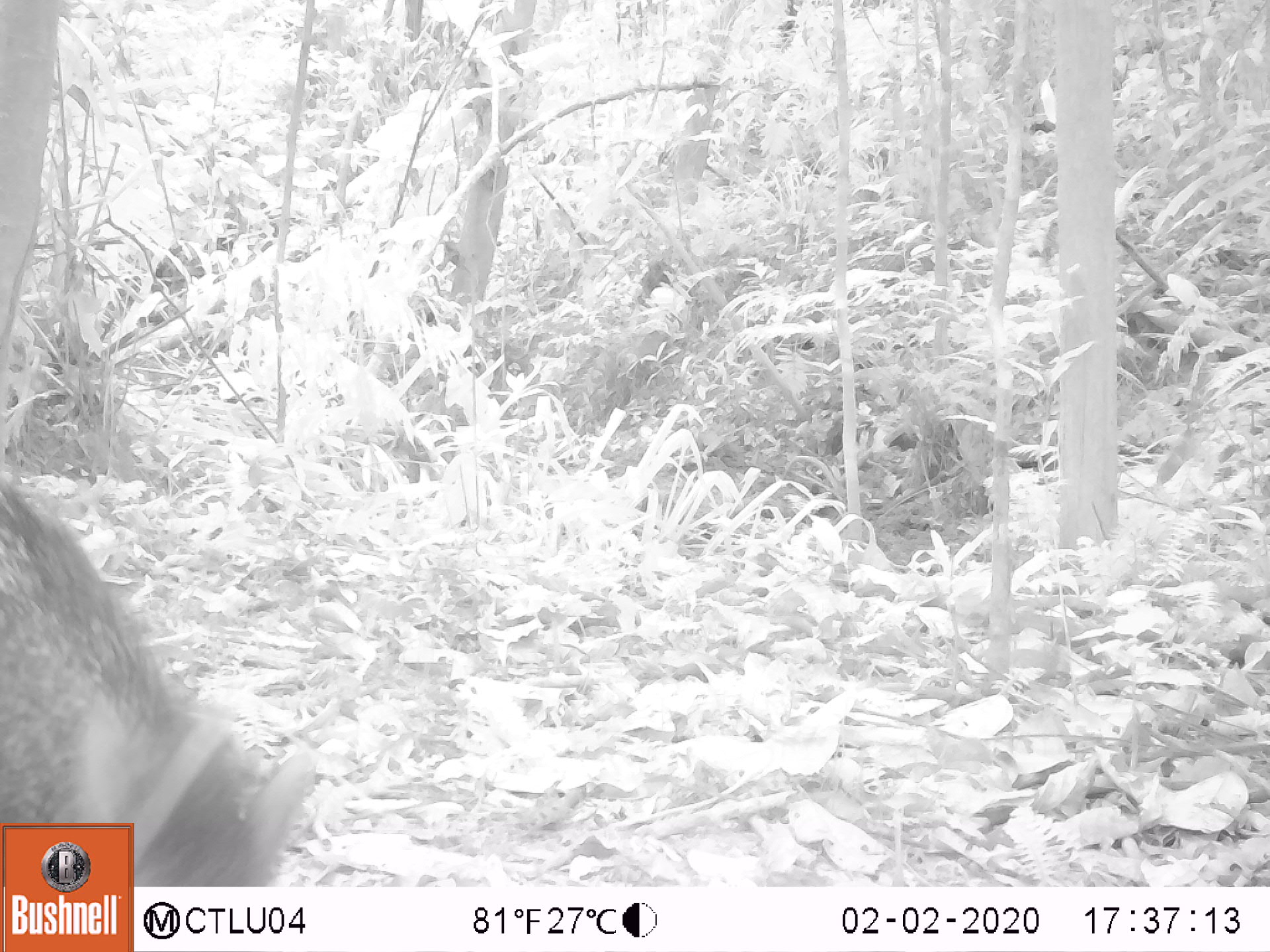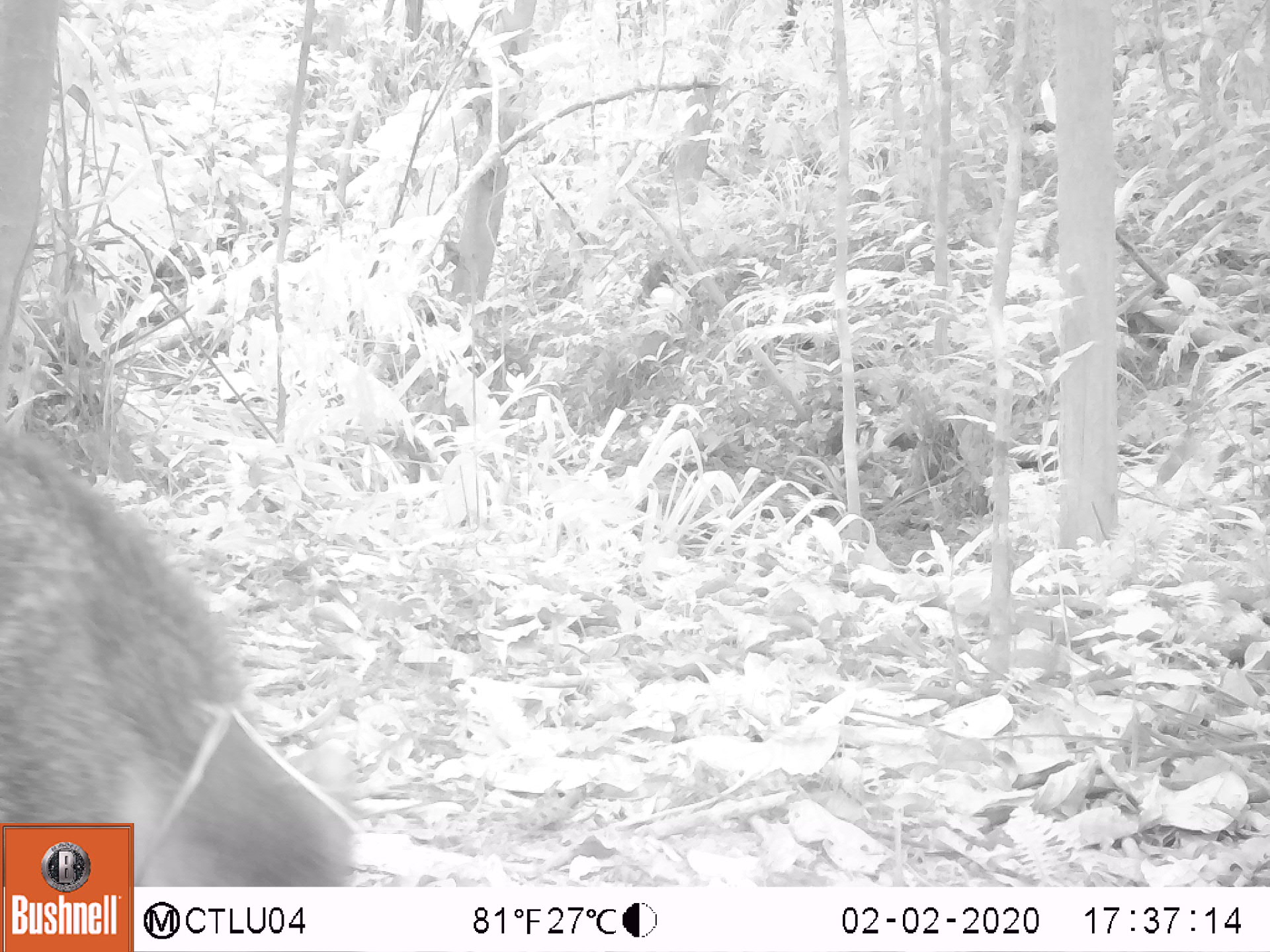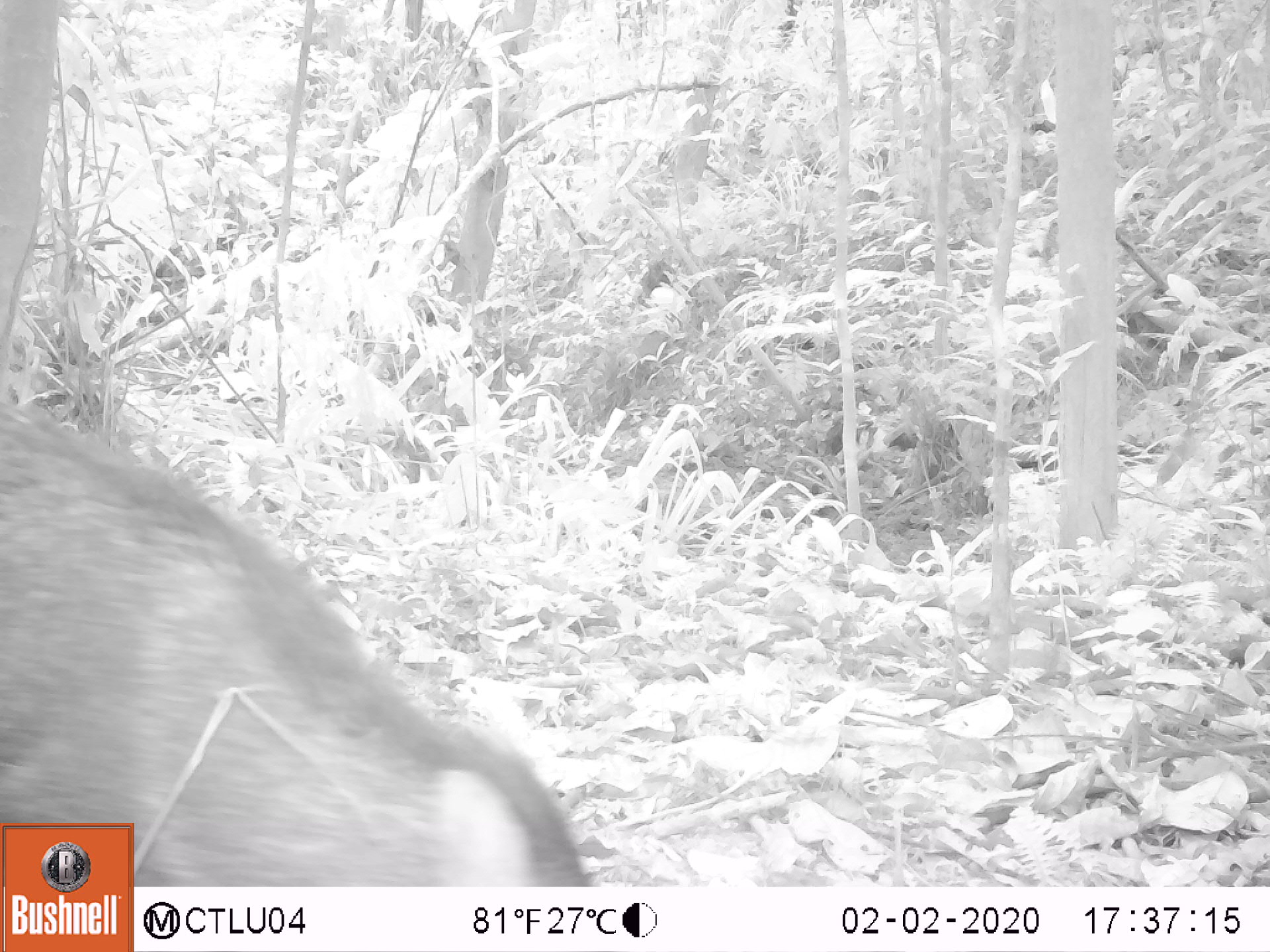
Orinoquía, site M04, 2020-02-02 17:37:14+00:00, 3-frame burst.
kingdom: Animalia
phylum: Chordata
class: Mammalia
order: Artiodactyla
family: Tayassuidae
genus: Pecari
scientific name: Pecari tajacu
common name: collared peccary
Collared peccary (Pecari tajacu).